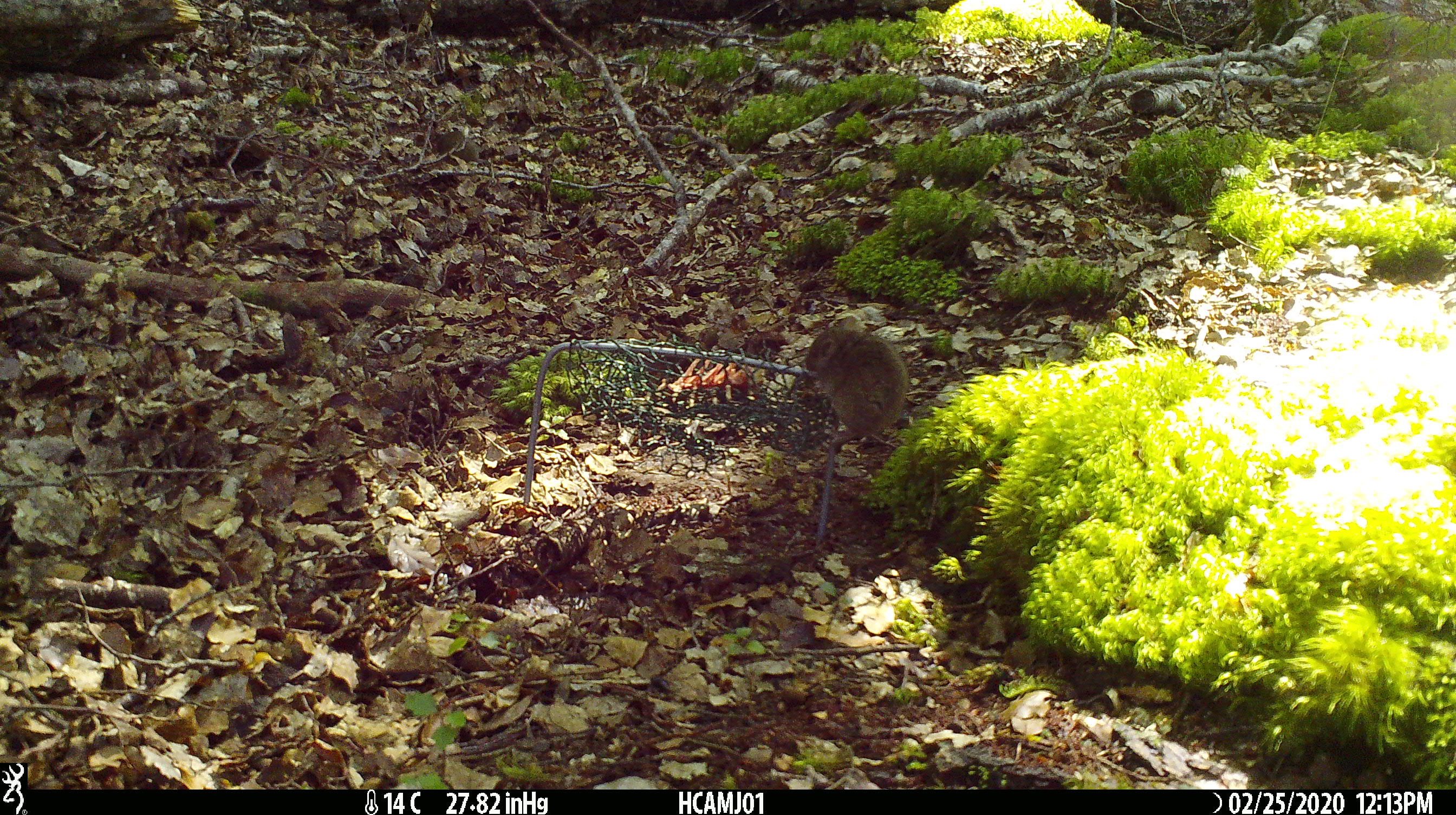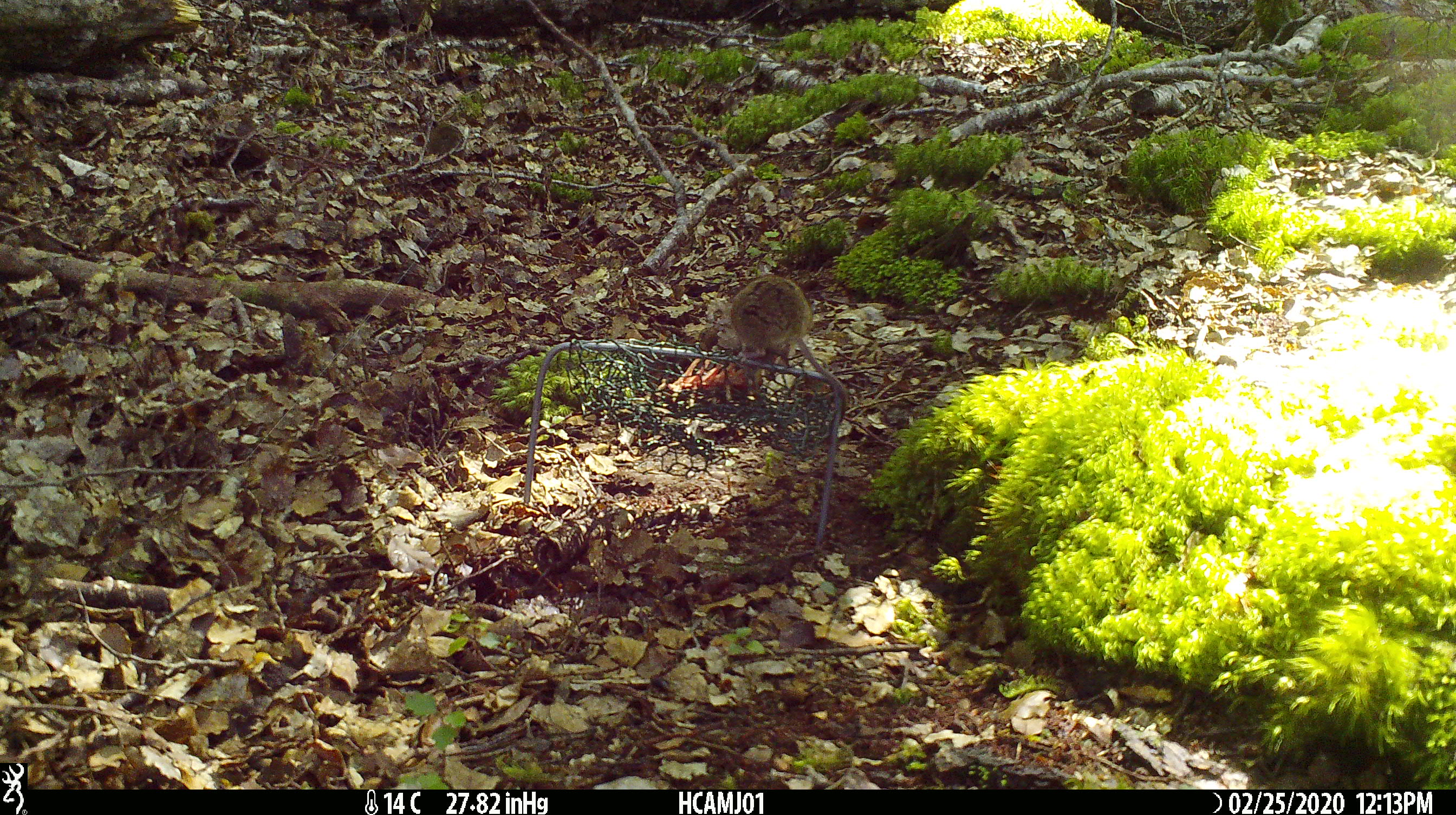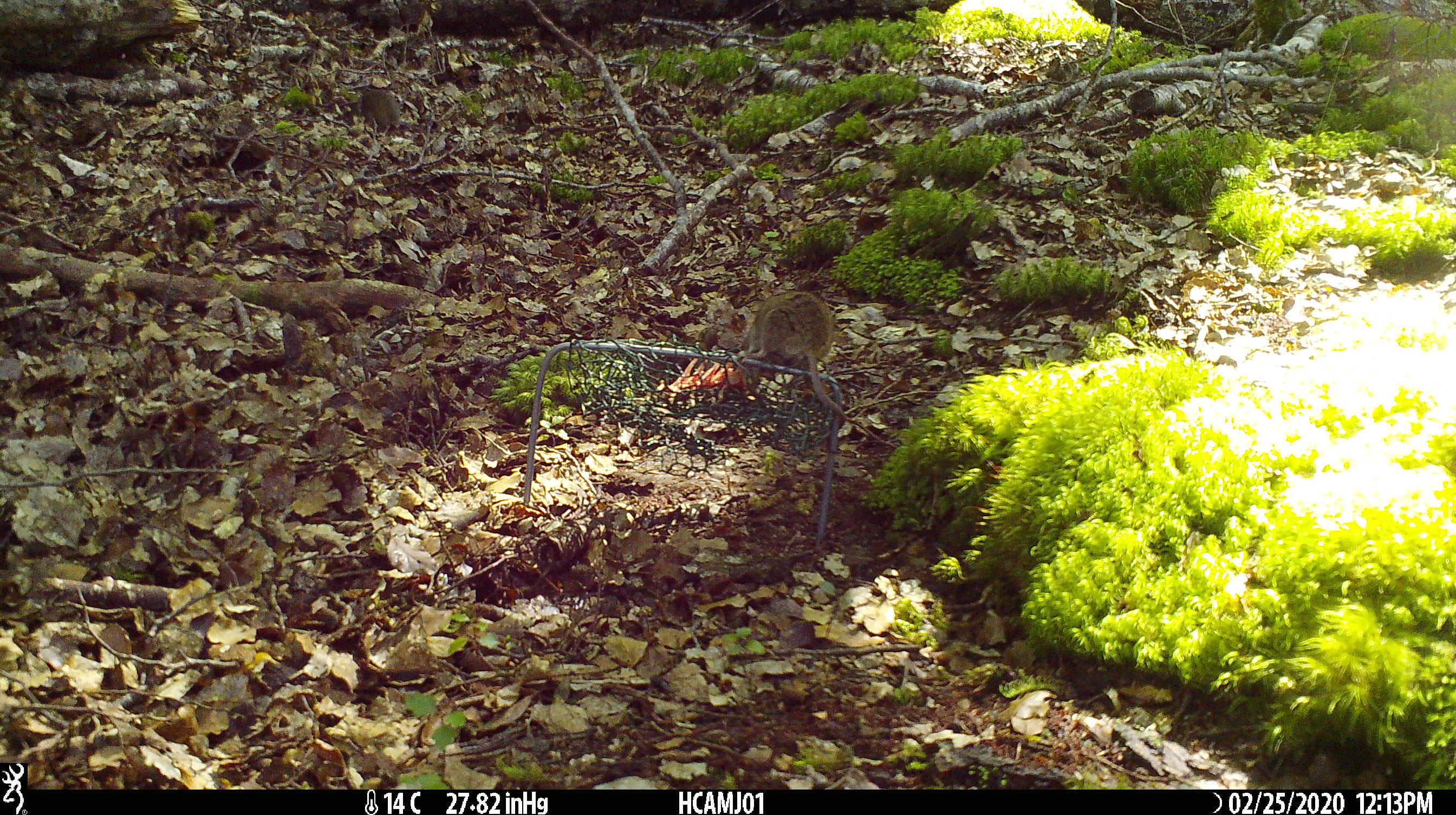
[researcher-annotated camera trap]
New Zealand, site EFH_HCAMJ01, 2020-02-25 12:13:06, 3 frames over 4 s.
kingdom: Animalia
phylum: Chordata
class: Mammalia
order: Rodentia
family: Muridae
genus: Mus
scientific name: Mus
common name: mouse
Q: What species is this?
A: Mouse (Mus).